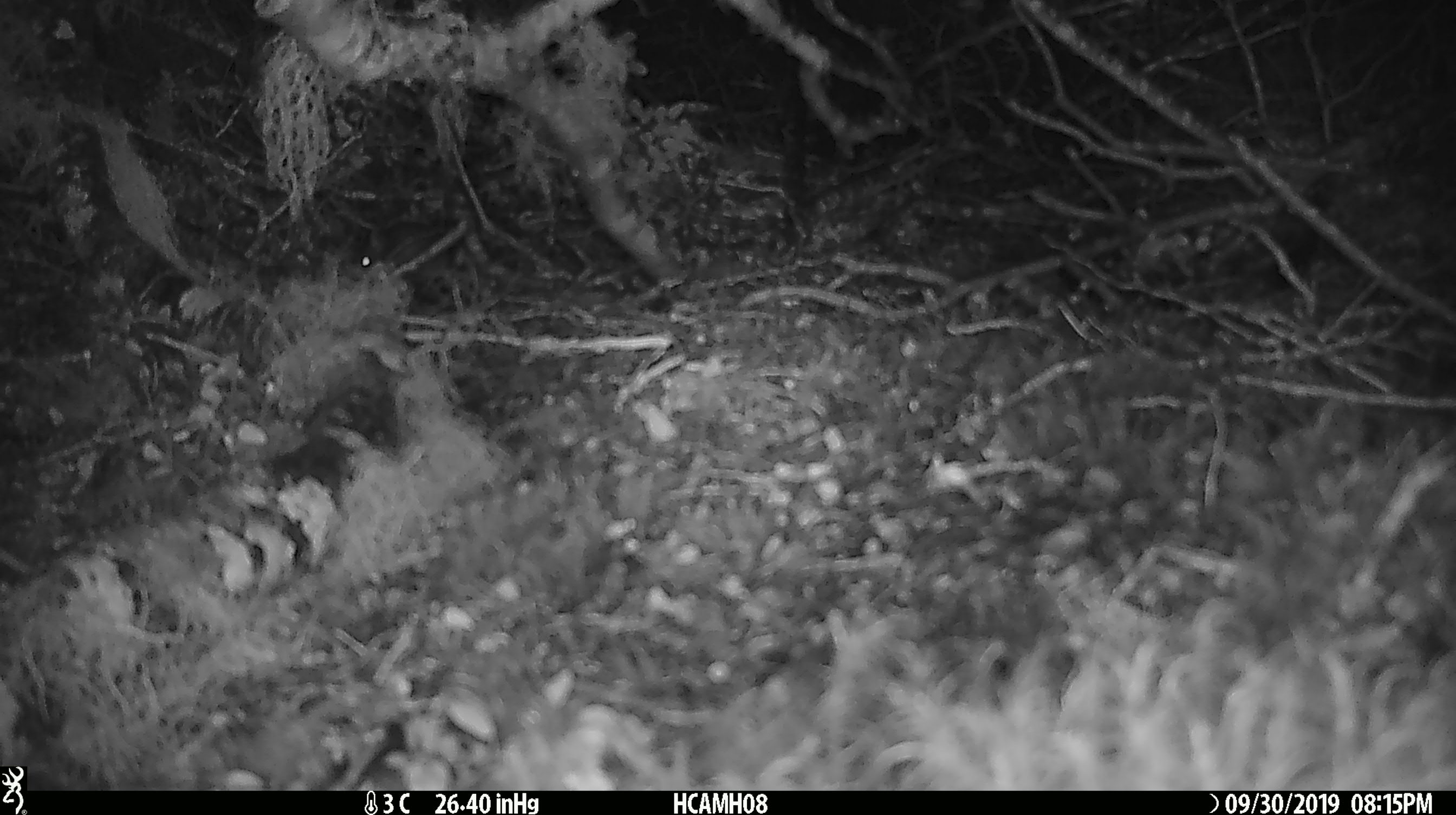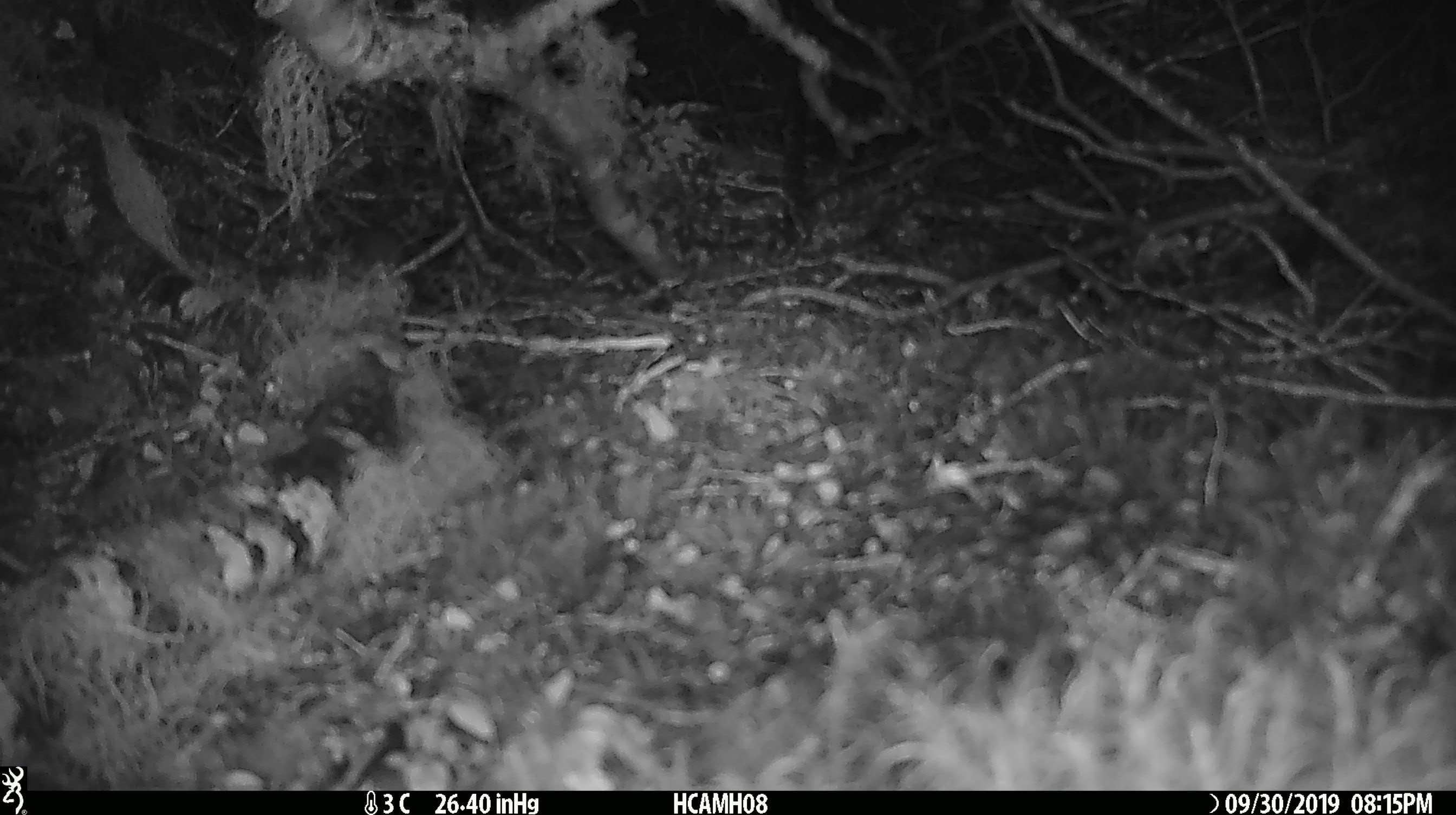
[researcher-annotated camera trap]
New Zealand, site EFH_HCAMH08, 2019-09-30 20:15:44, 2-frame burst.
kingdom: Animalia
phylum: Chordata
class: Mammalia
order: Rodentia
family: Muridae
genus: Mus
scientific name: Mus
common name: mouse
Mouse (Mus).